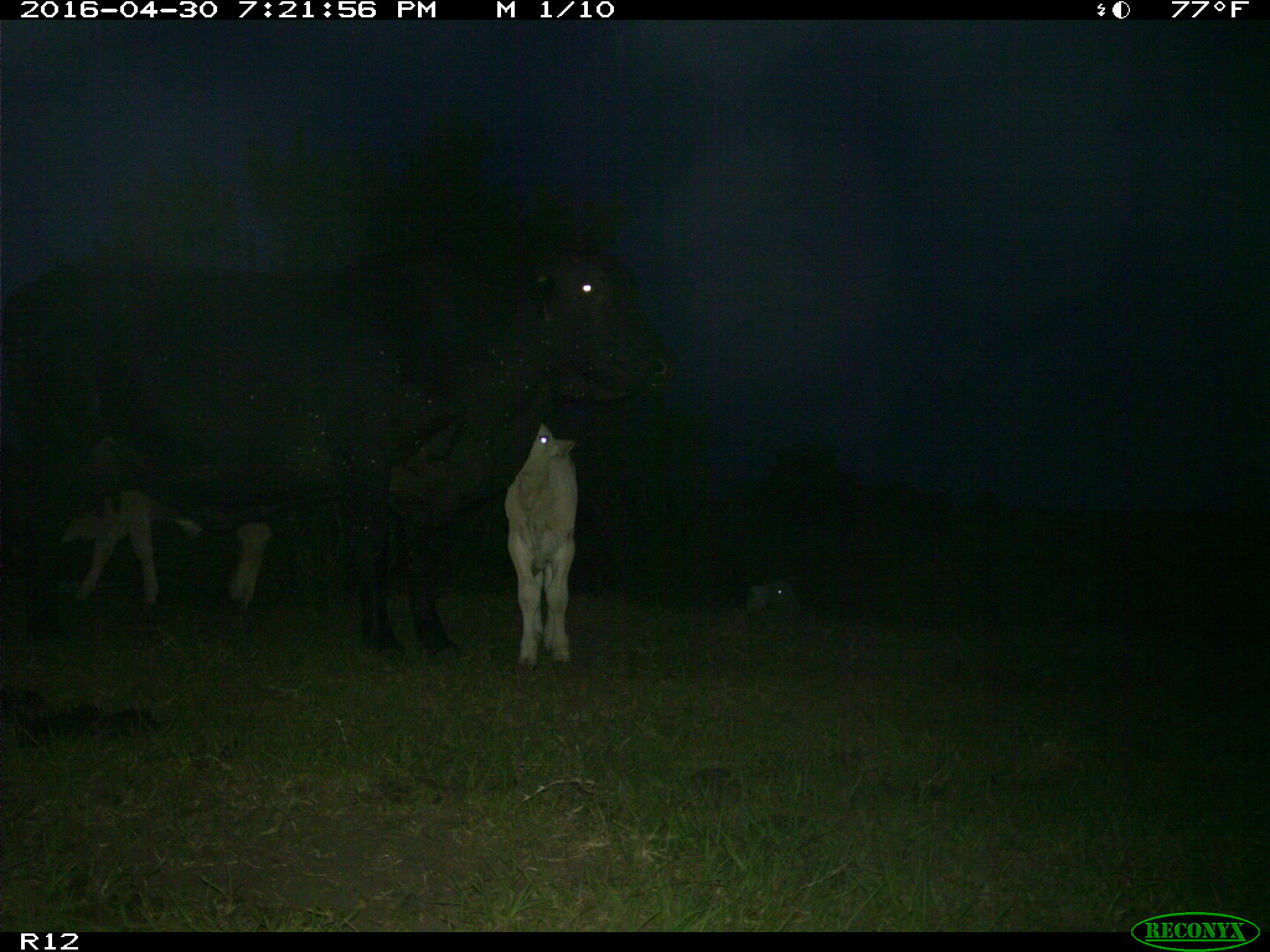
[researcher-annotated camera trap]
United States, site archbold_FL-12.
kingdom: Animalia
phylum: Chordata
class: Mammalia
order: Artiodactyla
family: Bovidae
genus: Bos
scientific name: Bos taurus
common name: domestic cow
Bos taurus (domestic cow).